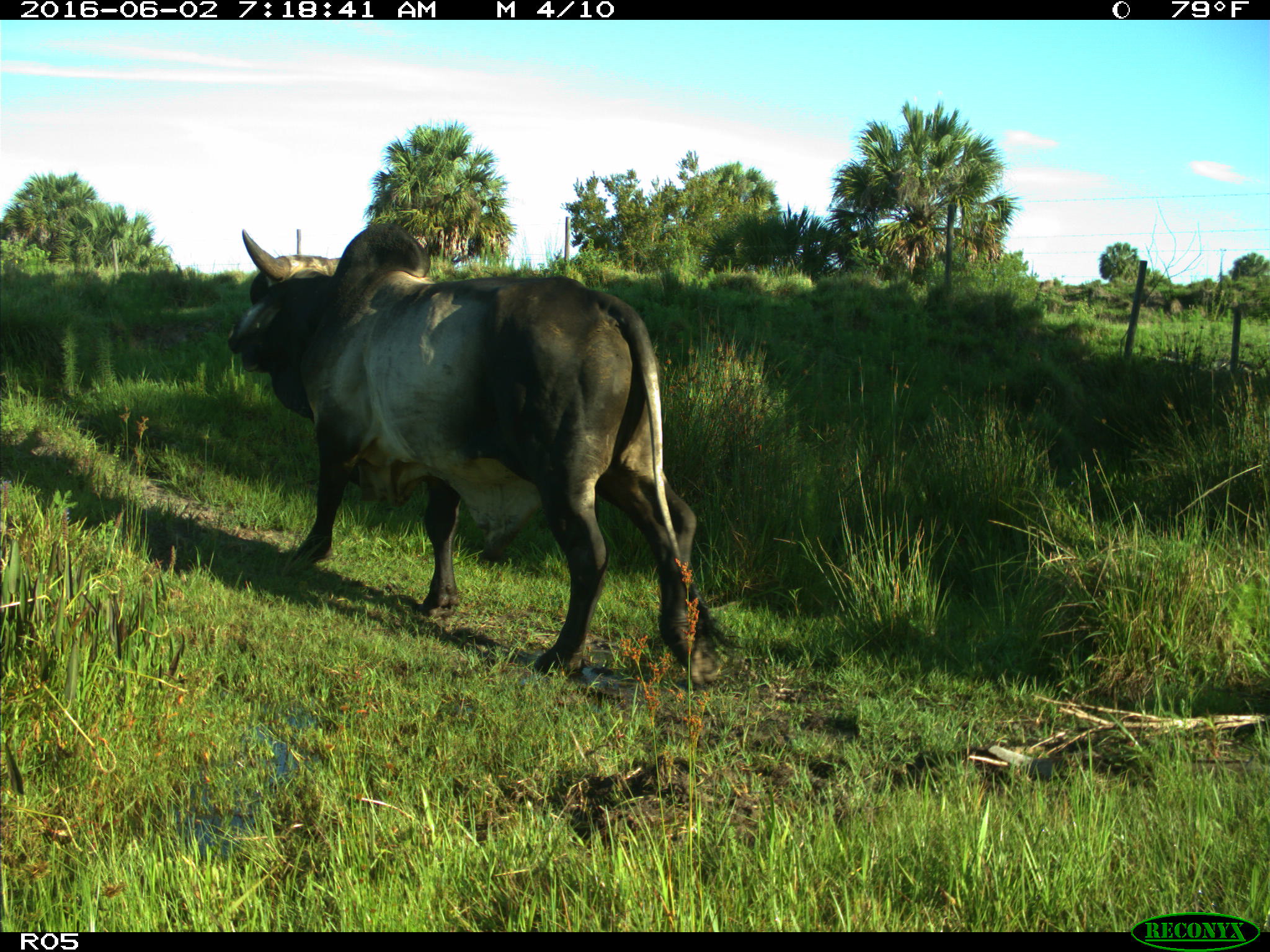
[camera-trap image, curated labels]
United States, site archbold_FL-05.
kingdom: Animalia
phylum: Chordata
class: Mammalia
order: Artiodactyla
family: Bovidae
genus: Bos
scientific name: Bos taurus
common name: domestic cow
Bos taurus (domestic cow).